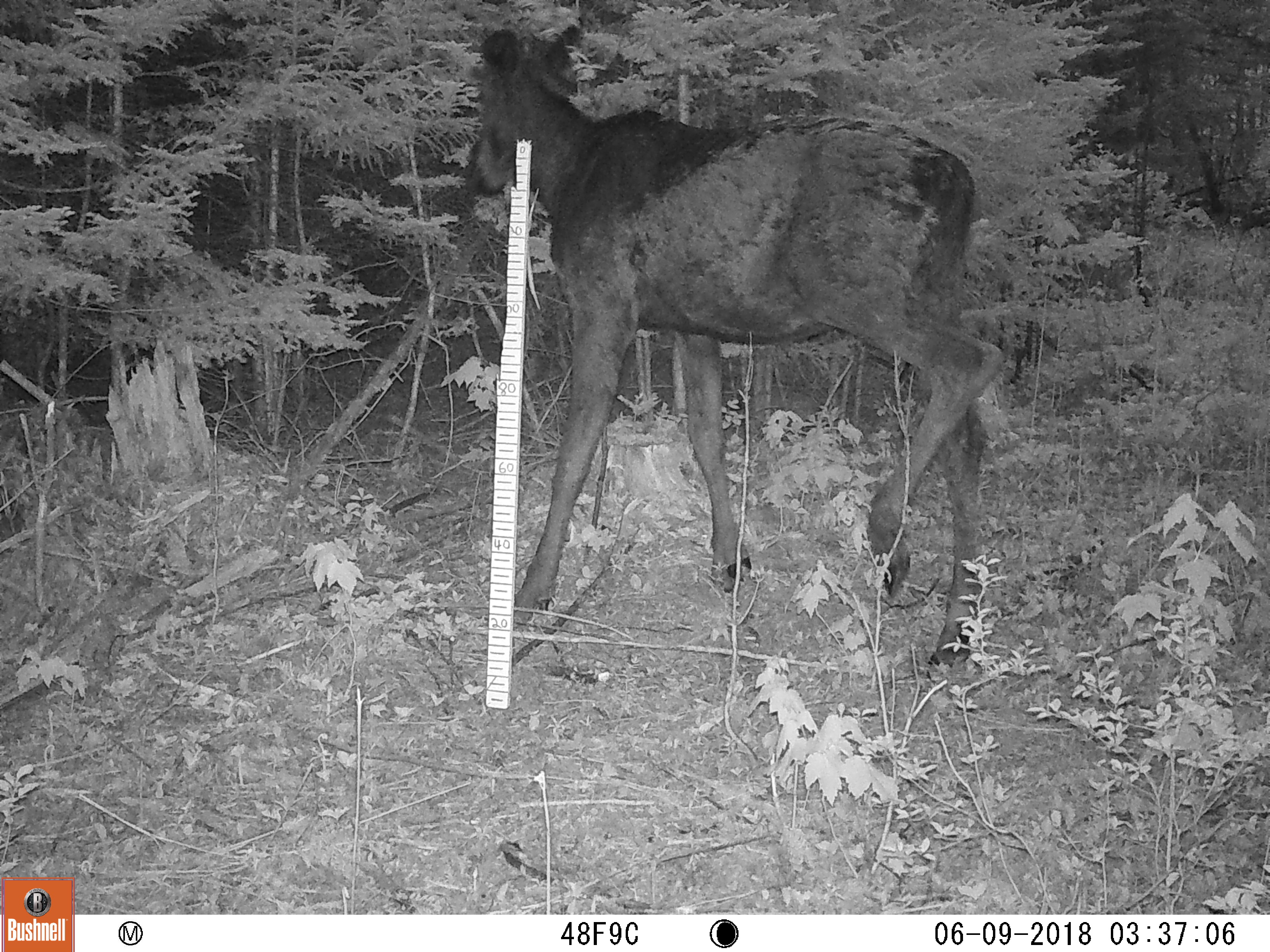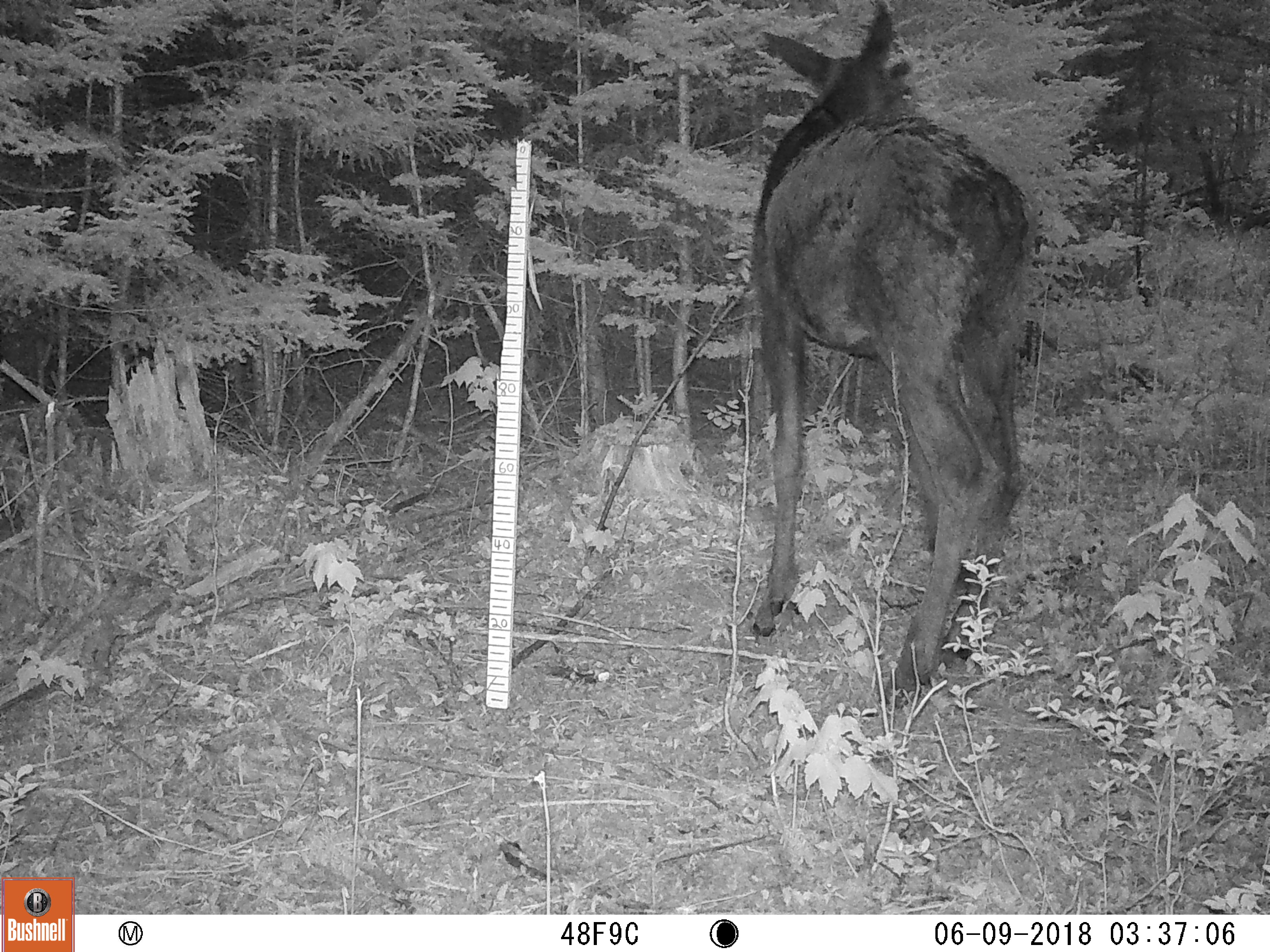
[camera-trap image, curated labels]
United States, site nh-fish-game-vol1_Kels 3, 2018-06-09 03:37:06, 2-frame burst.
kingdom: Animalia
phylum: Chordata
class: Mammalia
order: Artiodactyla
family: Cervidae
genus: Alces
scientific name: Alces alces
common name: moose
Moose (Alces alces).